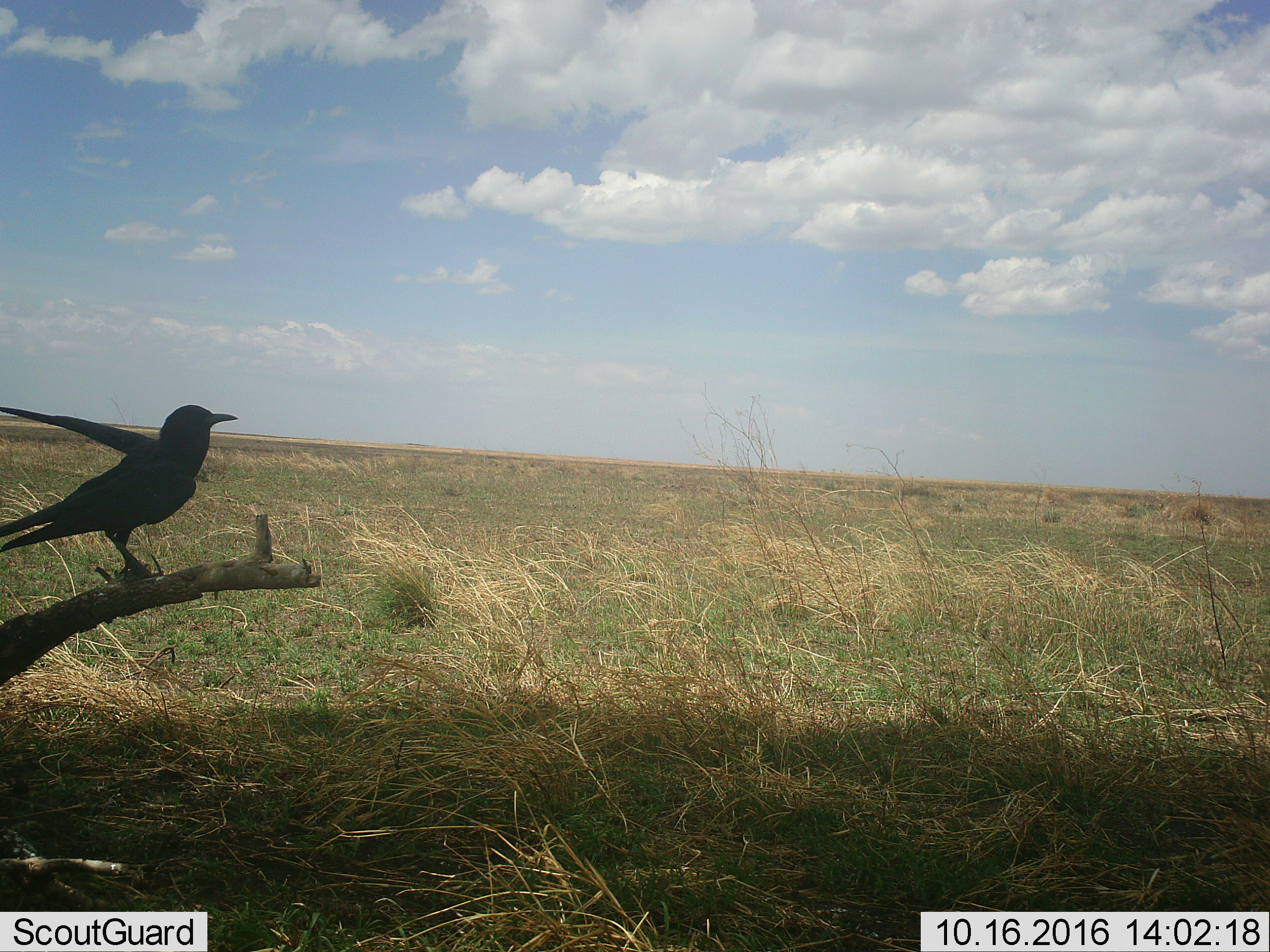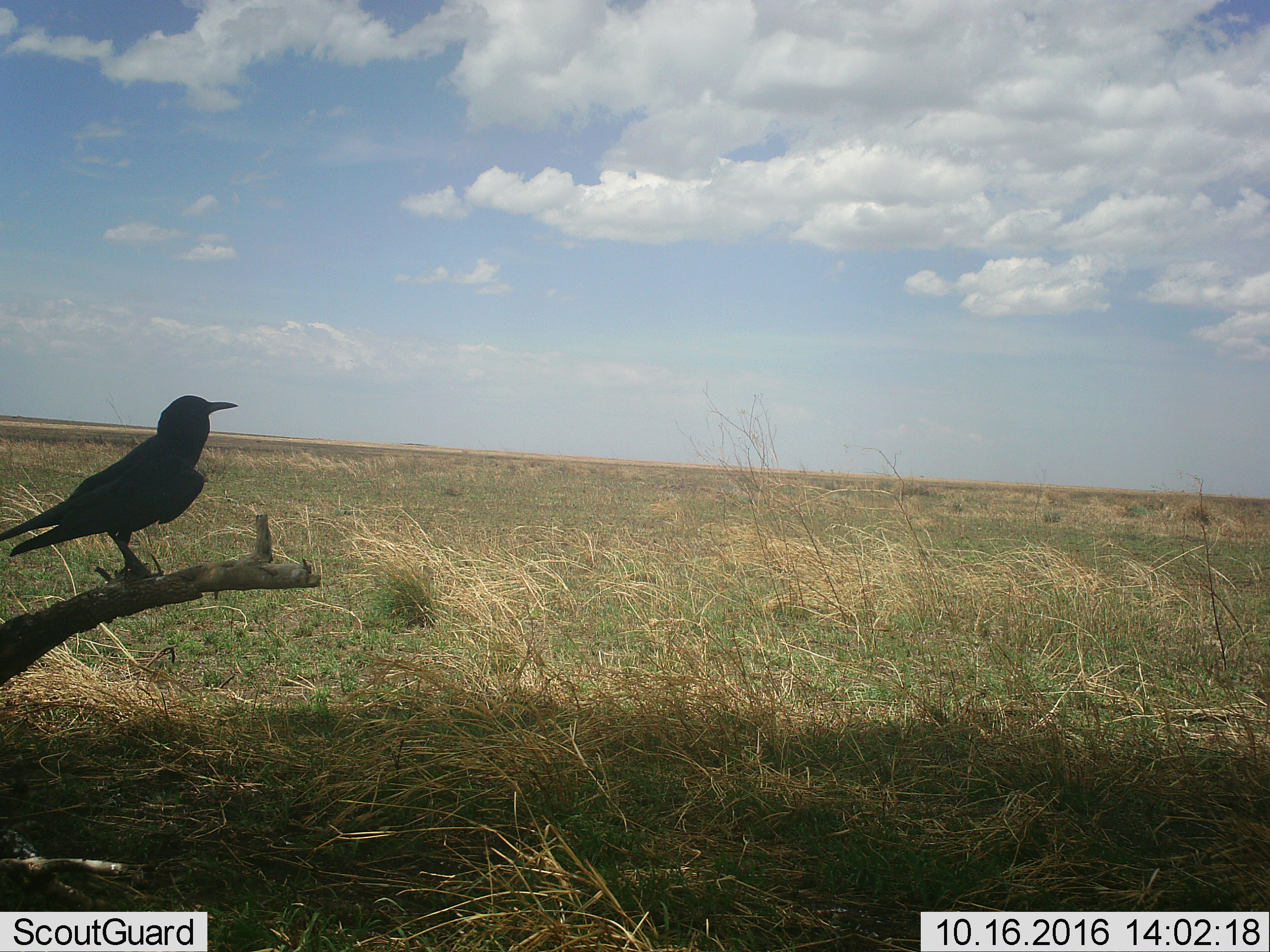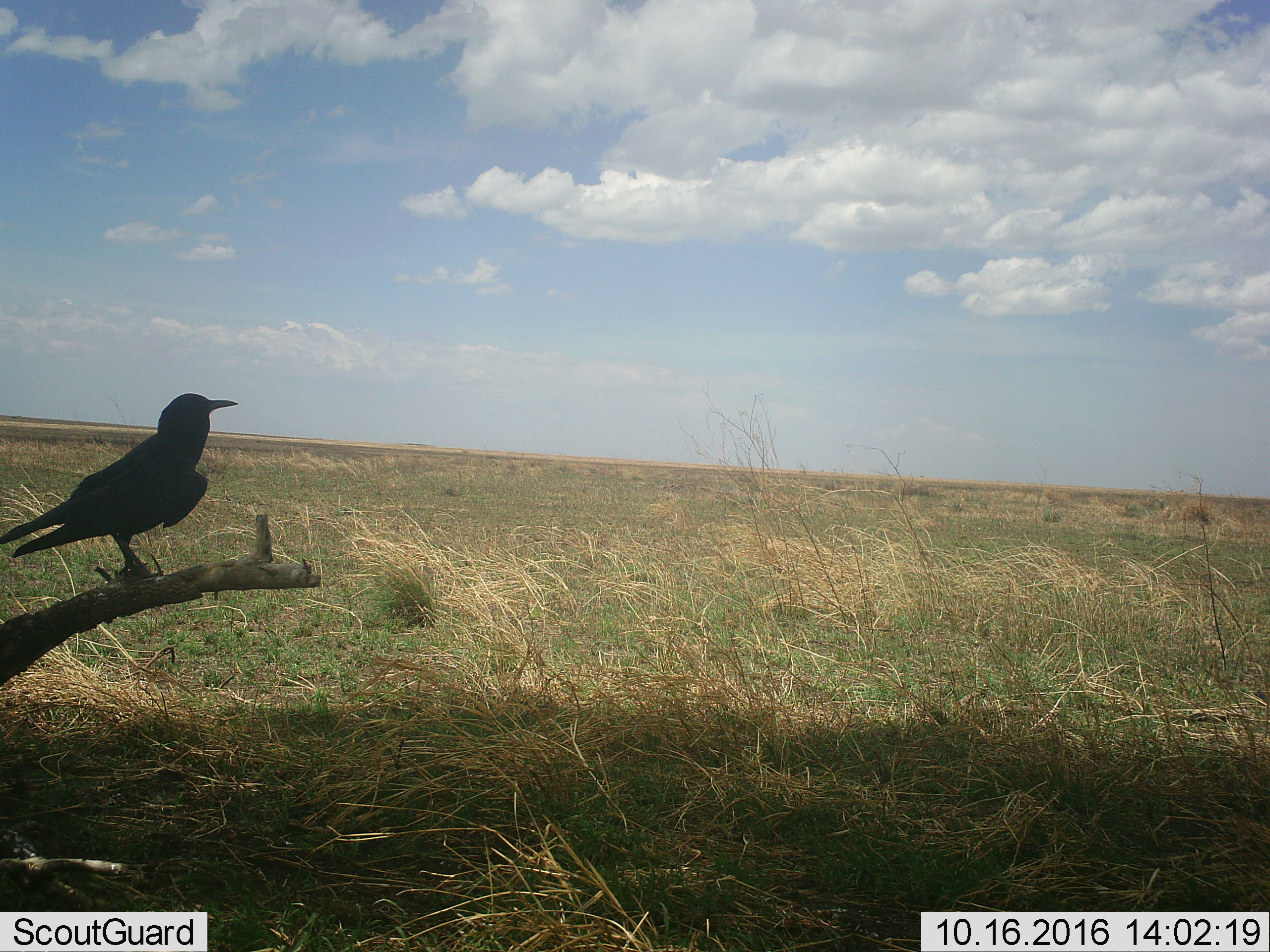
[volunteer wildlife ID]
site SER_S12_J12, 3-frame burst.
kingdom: Animalia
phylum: Chordata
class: Aves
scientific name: Aves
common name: bird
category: birdother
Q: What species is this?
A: Birdother (bird) (Aves).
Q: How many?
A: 1.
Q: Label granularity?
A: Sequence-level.